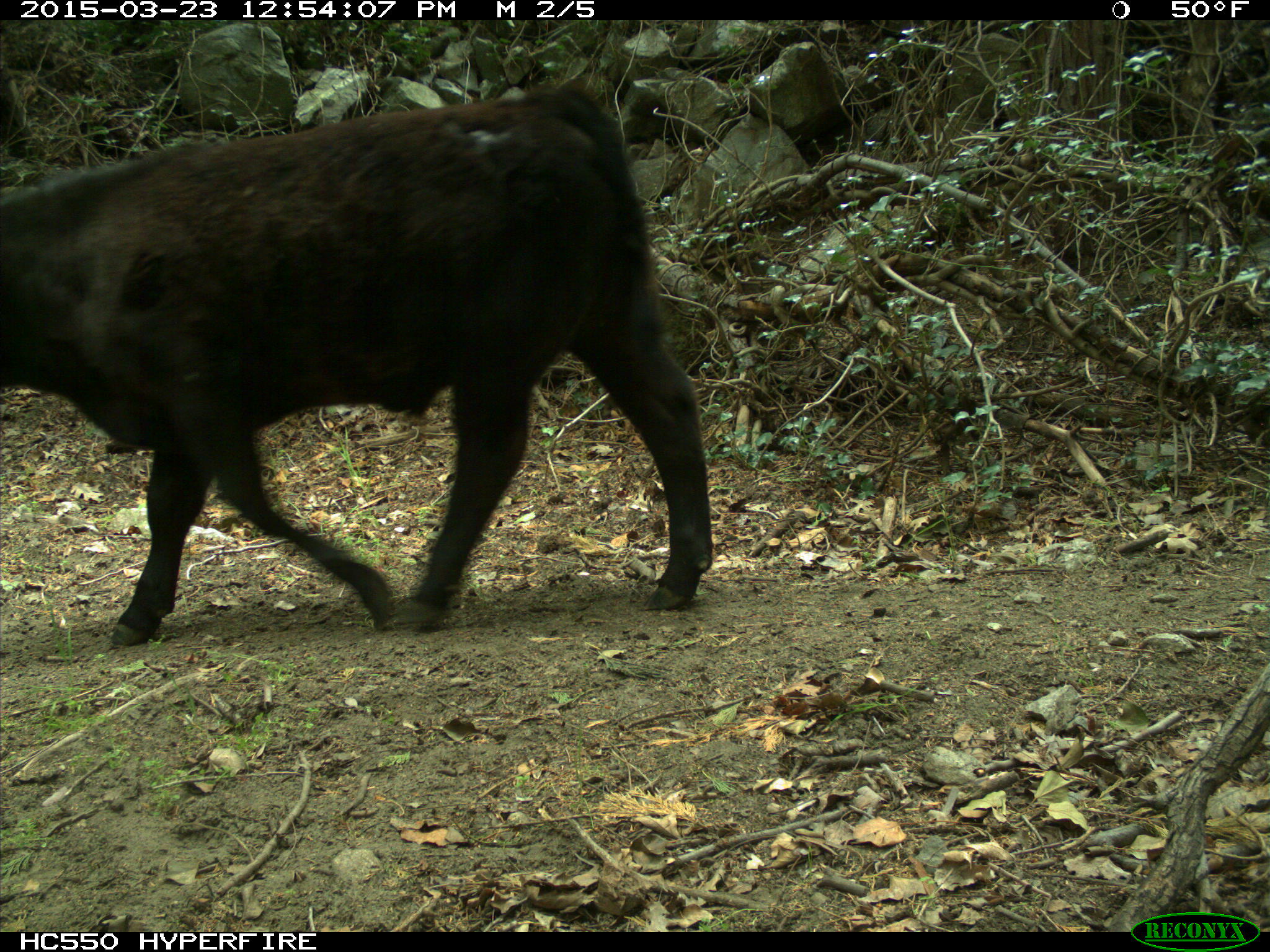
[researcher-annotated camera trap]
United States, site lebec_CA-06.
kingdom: Animalia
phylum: Chordata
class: Mammalia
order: Artiodactyla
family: Bovidae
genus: Bos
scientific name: Bos taurus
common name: domestic cow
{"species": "Bos taurus (domestic cow)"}